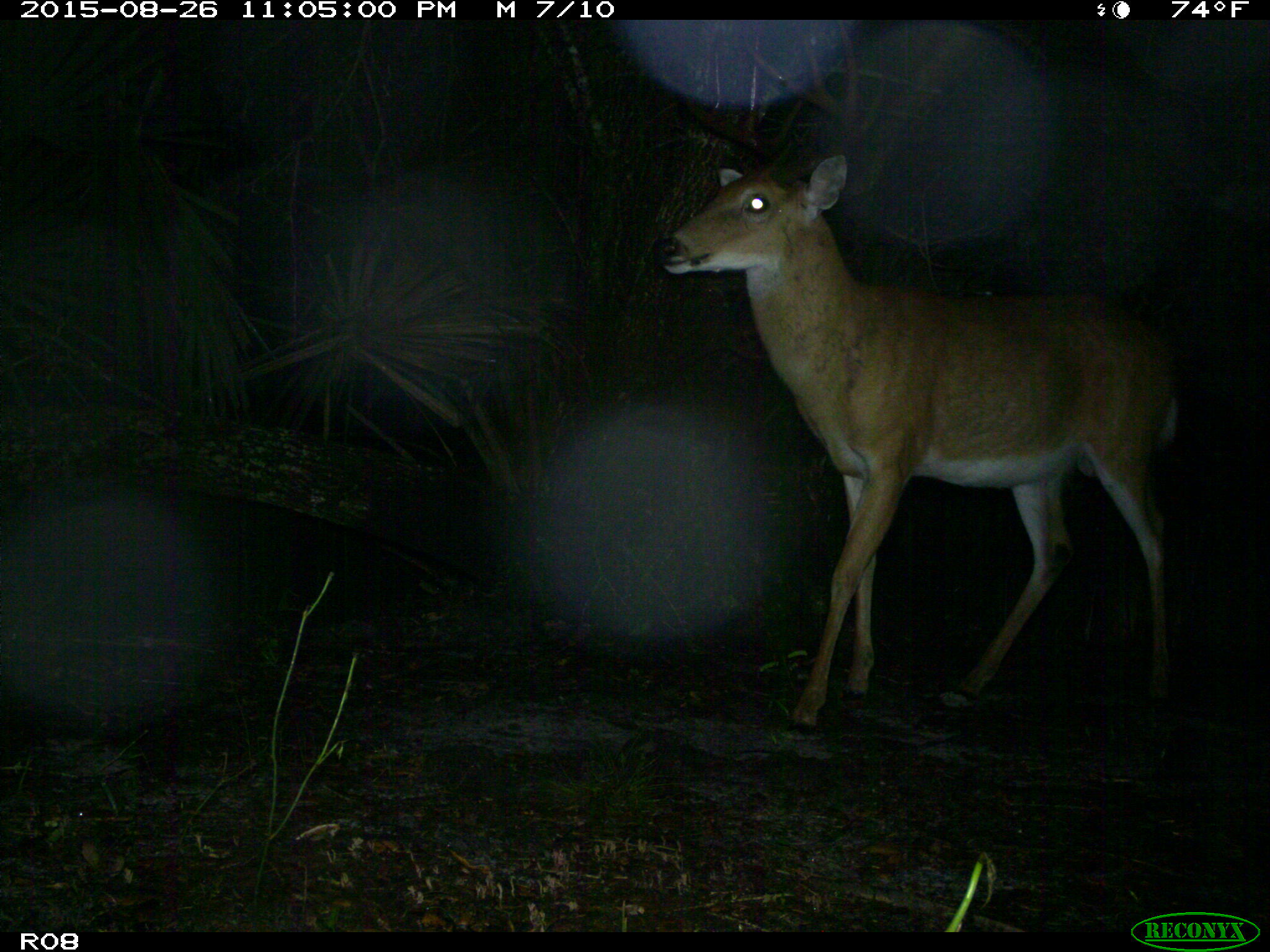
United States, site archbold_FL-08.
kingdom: Animalia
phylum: Chordata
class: Mammalia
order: Artiodactyla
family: Cervidae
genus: Odocoileus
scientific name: Odocoileus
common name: deer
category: unidentified deer